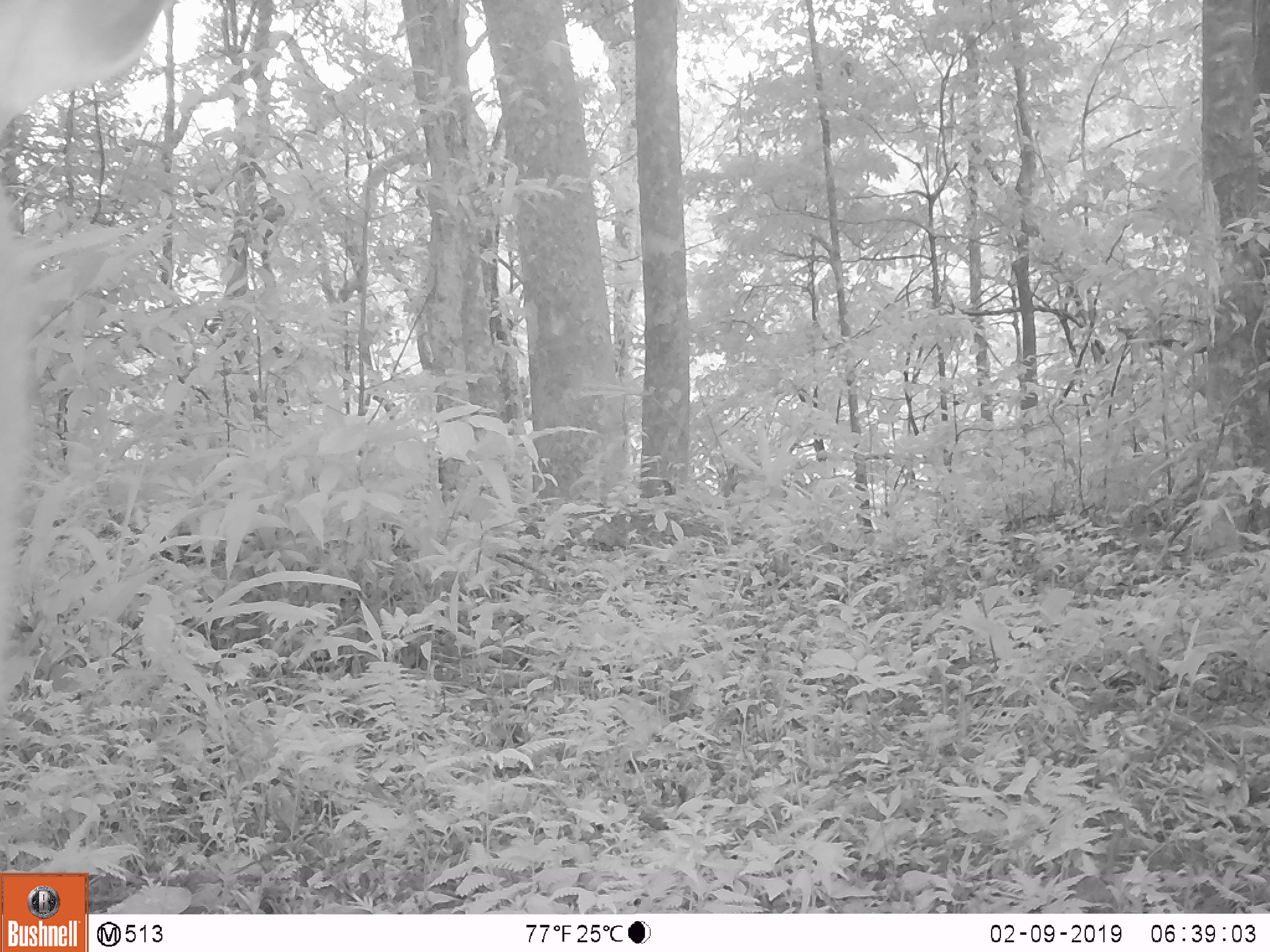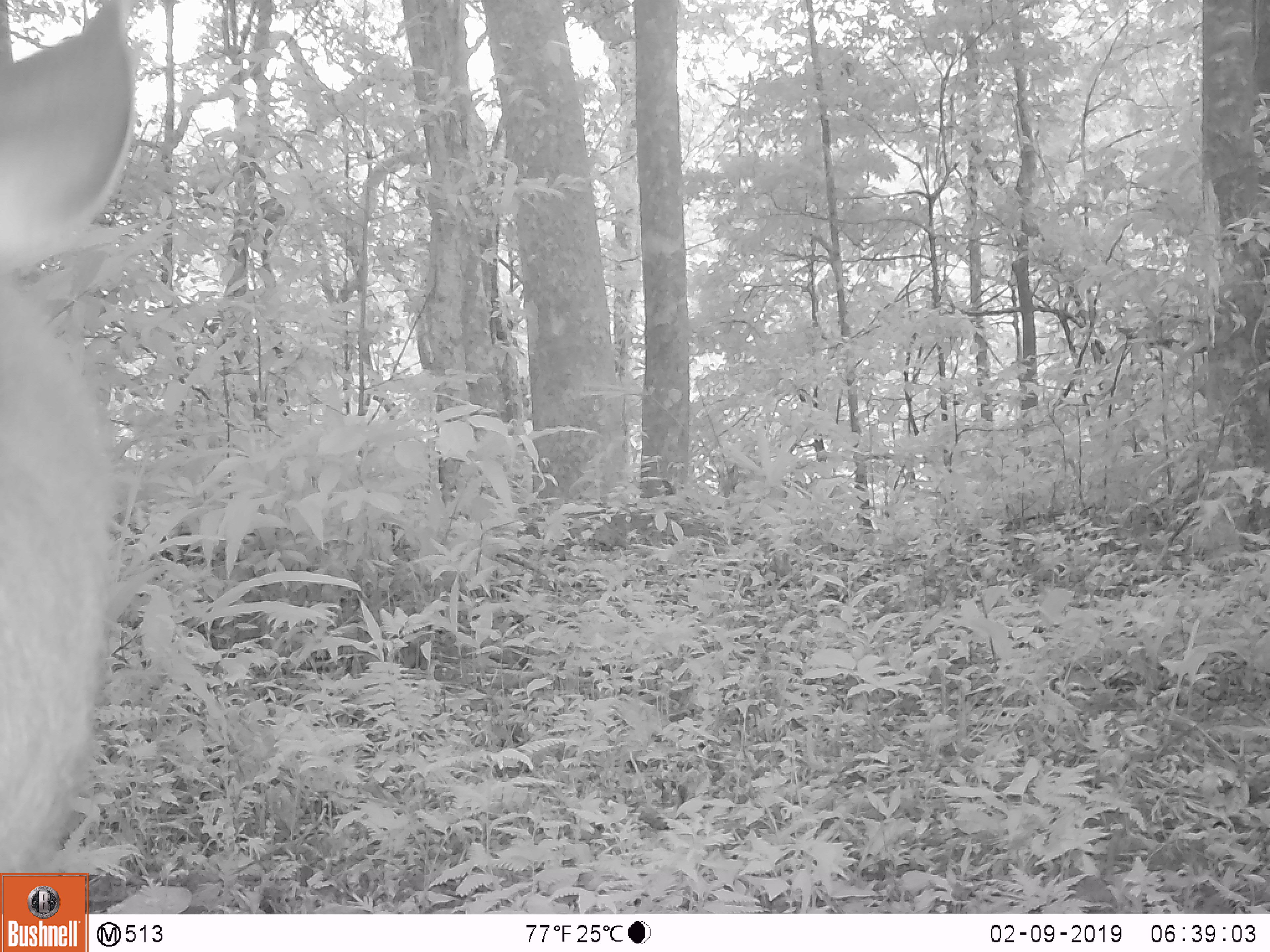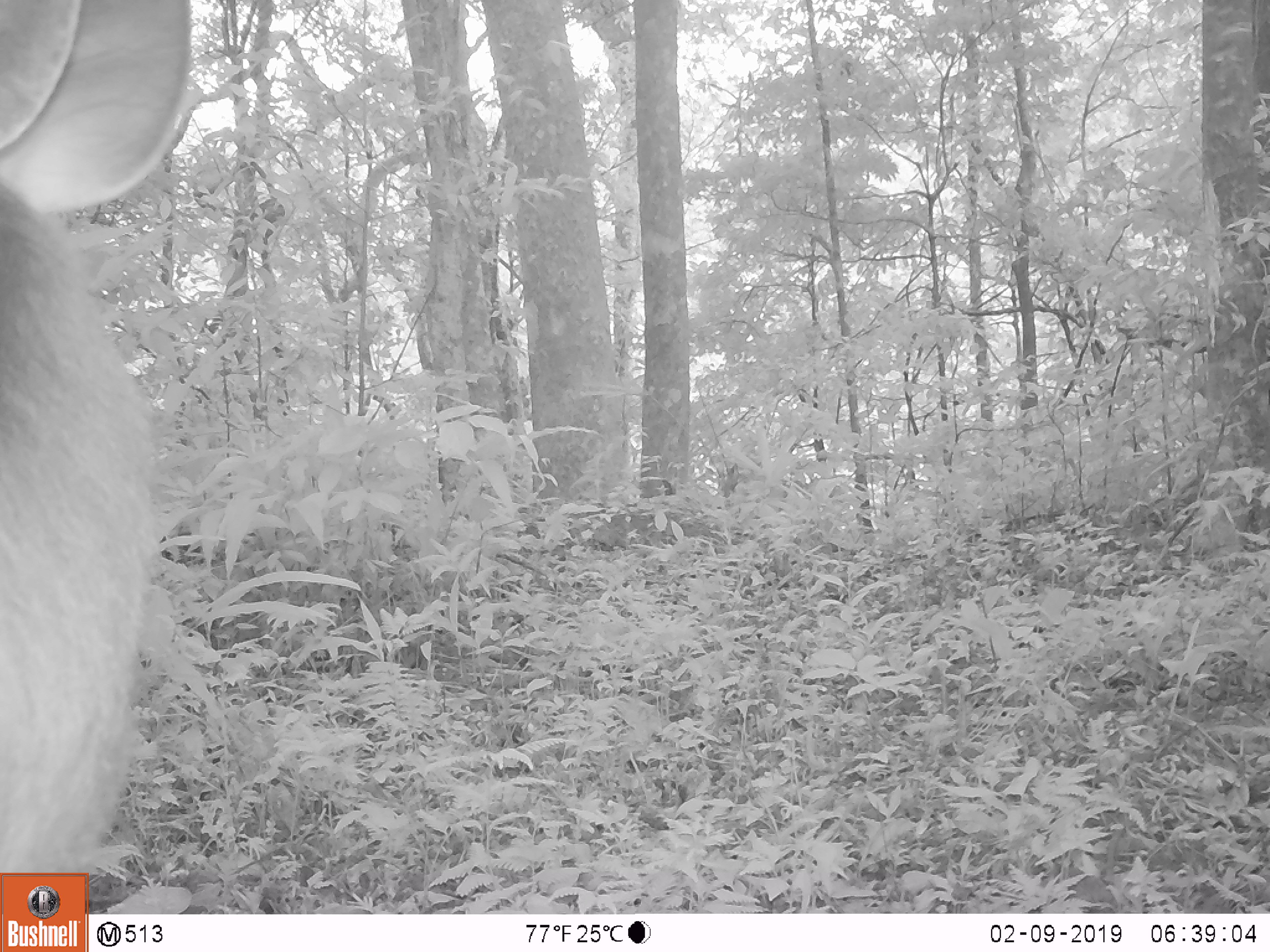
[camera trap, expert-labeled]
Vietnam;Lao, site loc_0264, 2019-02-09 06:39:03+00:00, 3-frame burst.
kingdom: Animalia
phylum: Chordata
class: Mammalia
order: Artiodactyla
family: Cervidae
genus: Rusa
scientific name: Rusa unicolor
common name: sambar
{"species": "sambar (Rusa unicolor)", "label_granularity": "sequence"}